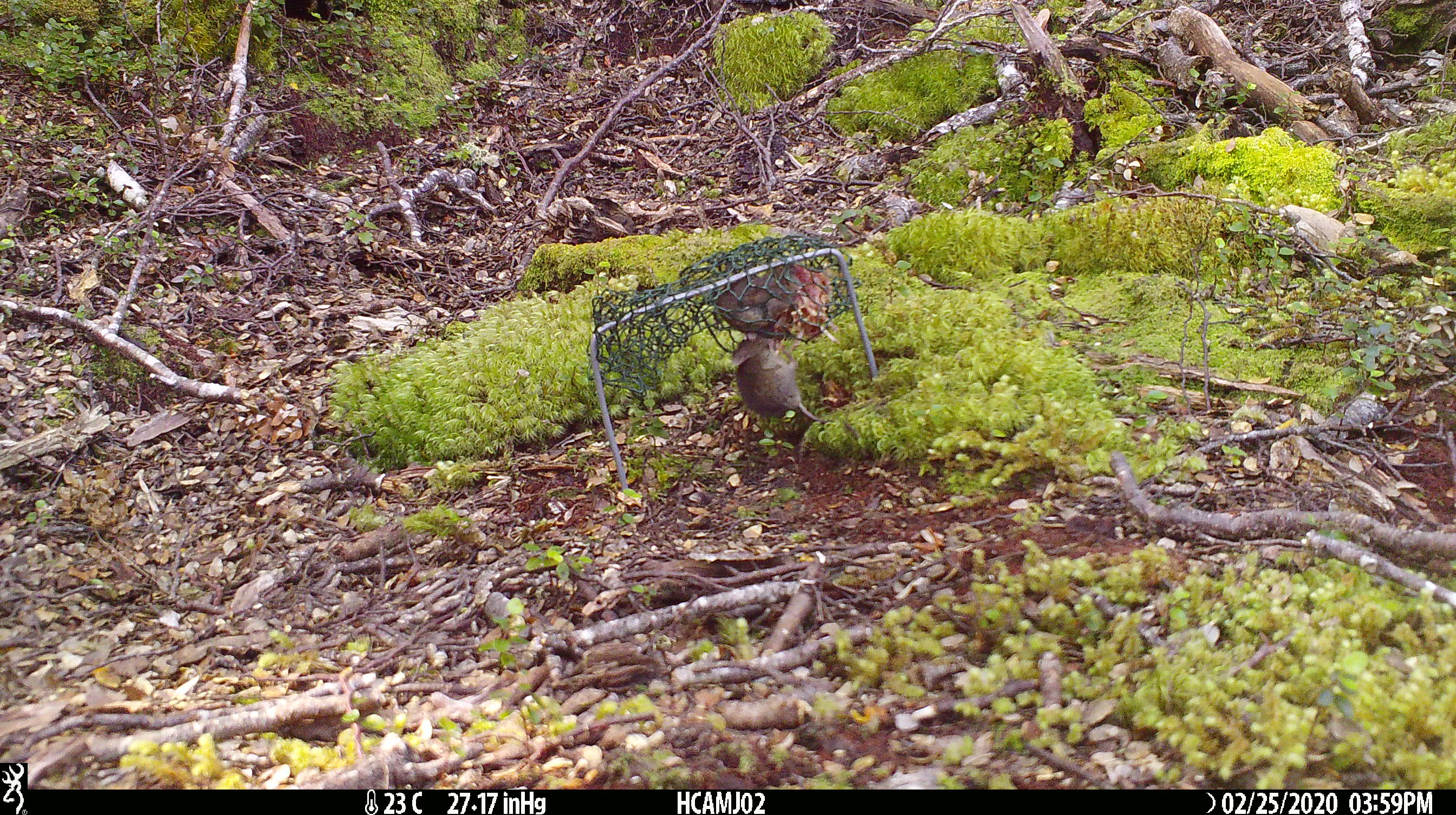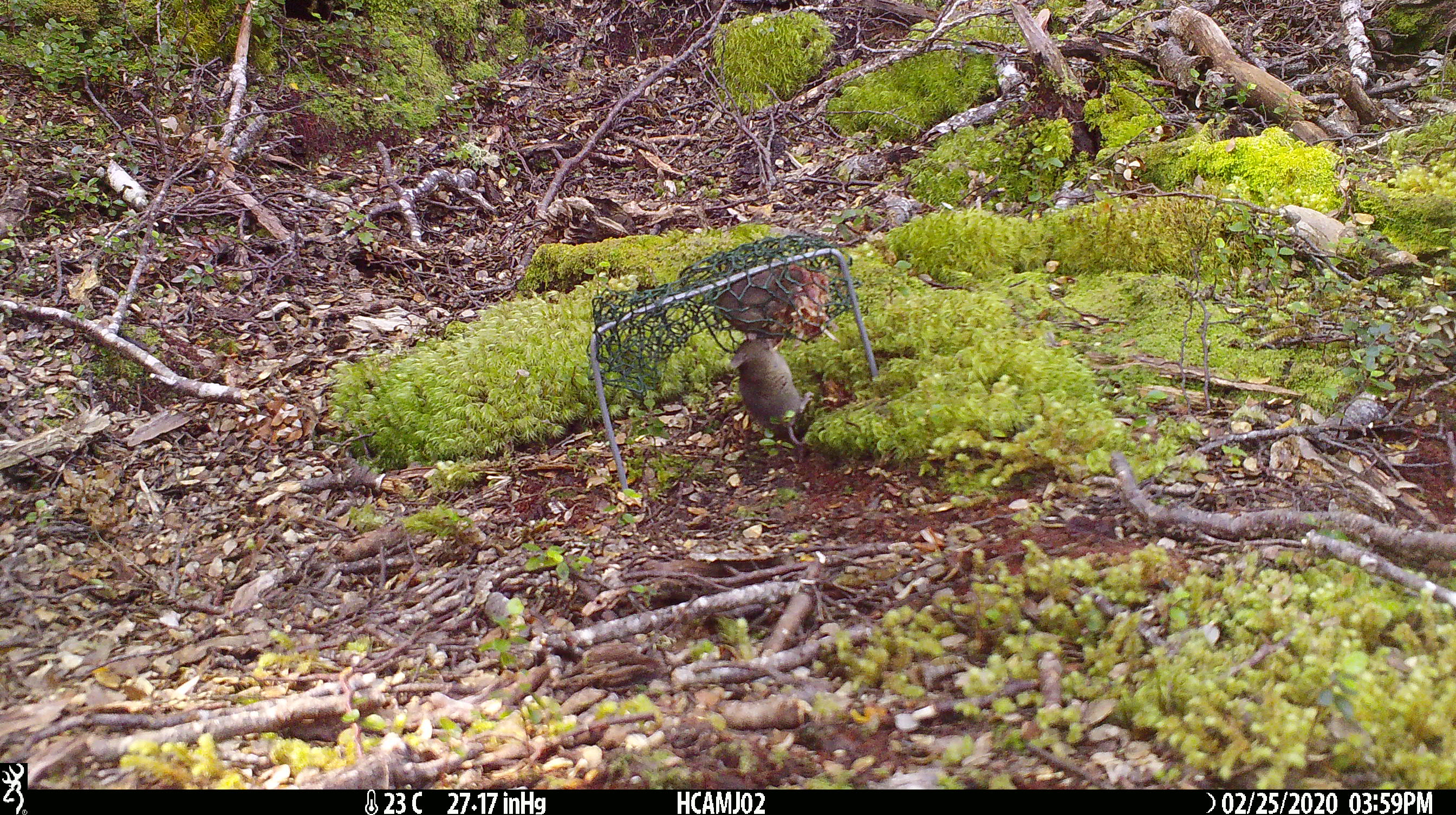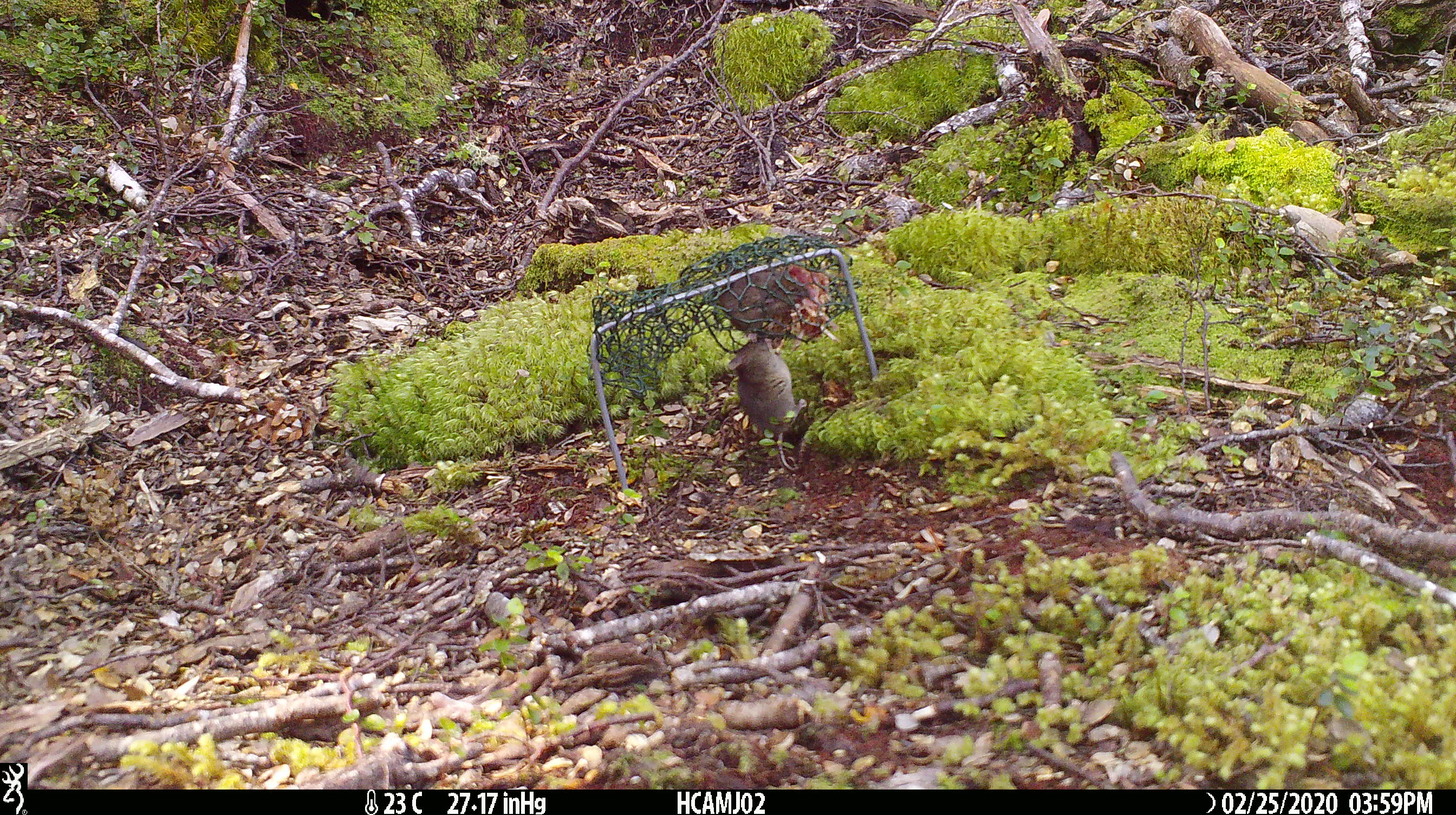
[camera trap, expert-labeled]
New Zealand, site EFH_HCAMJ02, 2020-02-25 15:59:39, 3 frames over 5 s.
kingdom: Animalia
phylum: Chordata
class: Mammalia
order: Rodentia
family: Muridae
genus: Mus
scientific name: Mus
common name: mouse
Mouse (Mus).